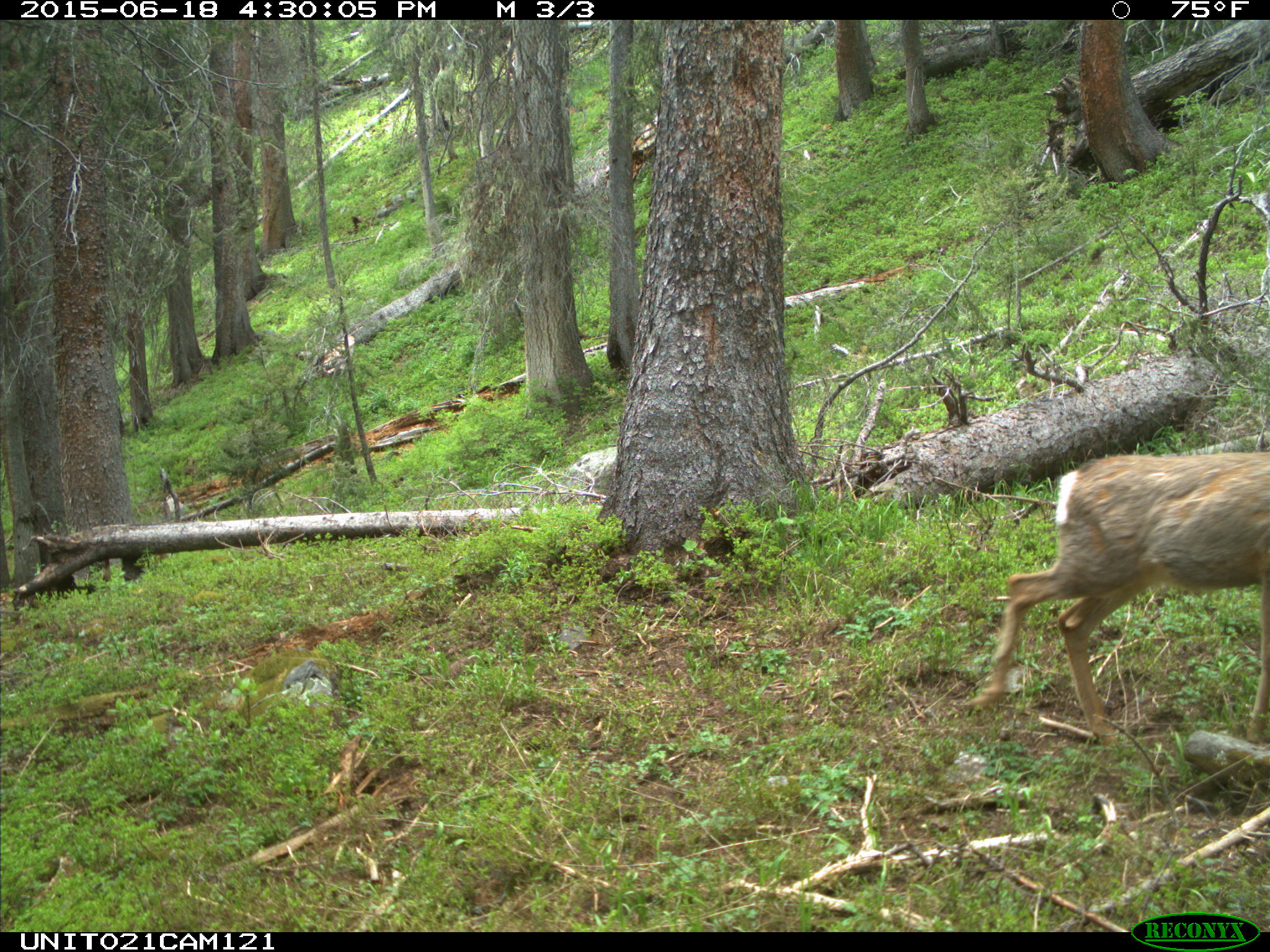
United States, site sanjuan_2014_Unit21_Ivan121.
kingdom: Animalia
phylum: Chordata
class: Mammalia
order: Artiodactyla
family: Cervidae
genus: Odocoileus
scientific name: Odocoileus hemionus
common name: mule deer